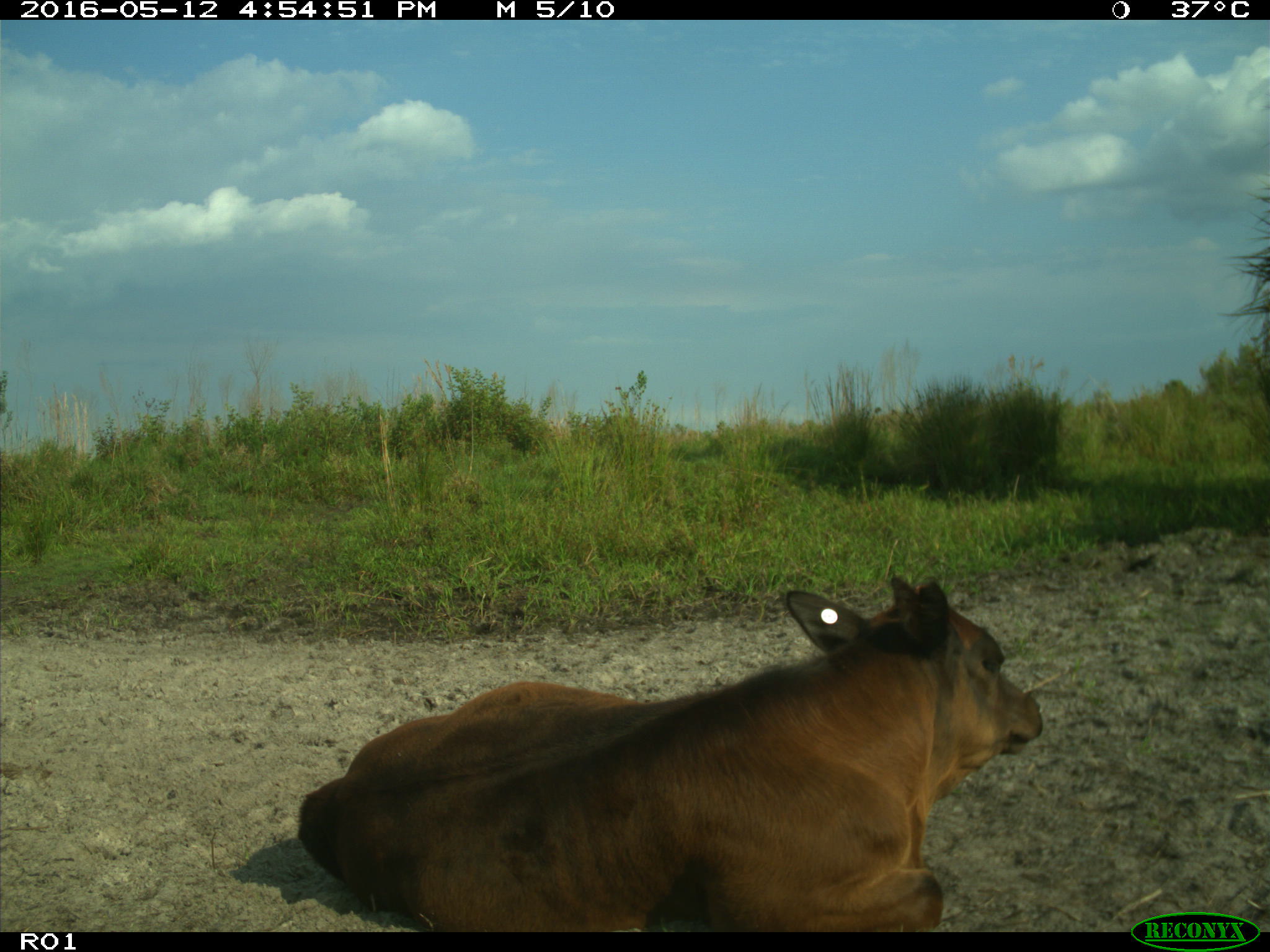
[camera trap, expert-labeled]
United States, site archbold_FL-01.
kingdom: Animalia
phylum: Chordata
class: Mammalia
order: Artiodactyla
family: Bovidae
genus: Bos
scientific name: Bos taurus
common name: domestic cow